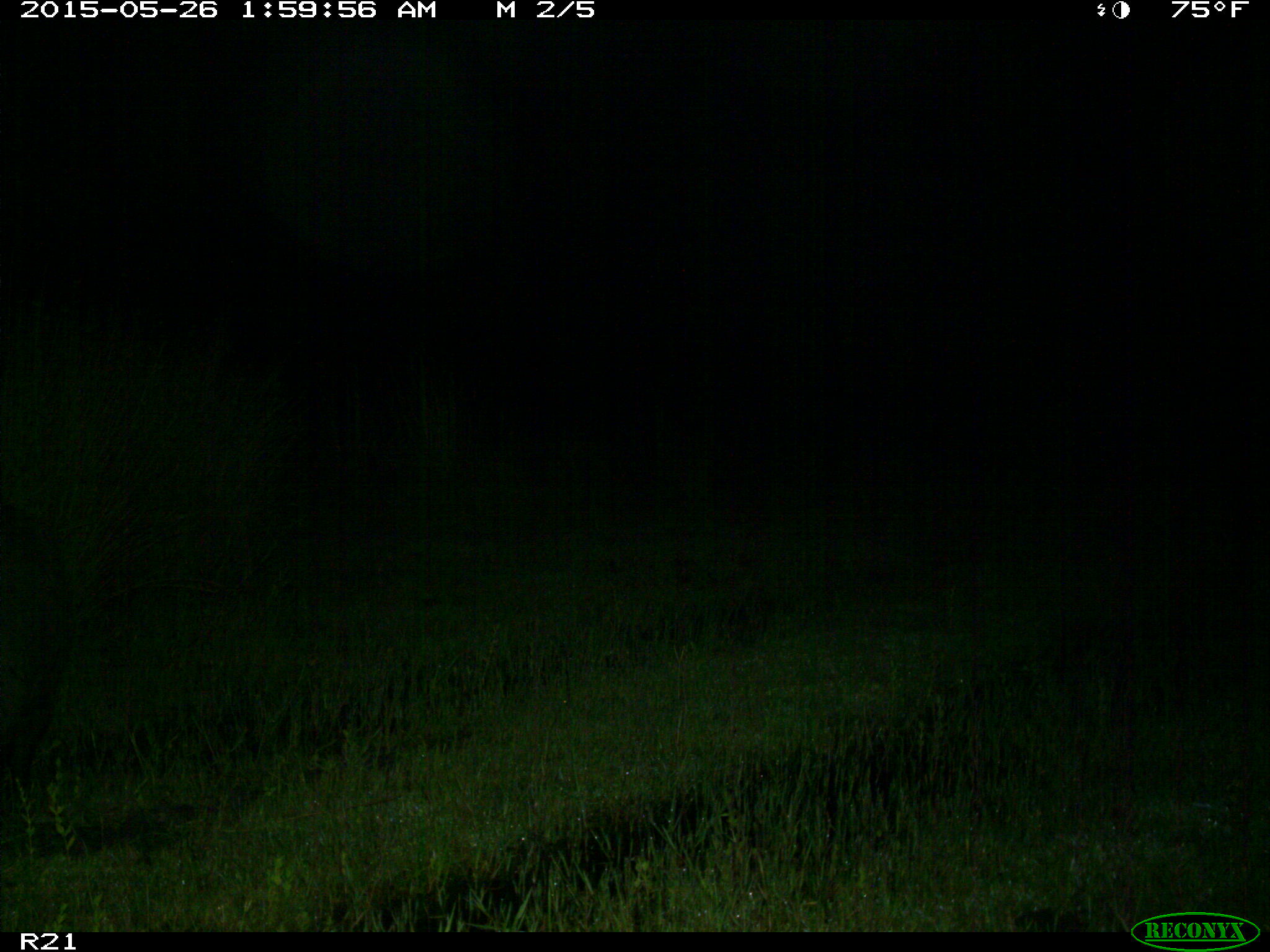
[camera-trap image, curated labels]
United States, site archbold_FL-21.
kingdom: Animalia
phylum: Chordata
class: Mammalia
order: Artiodactyla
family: Suidae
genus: Sus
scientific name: Sus scrofa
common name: wild boar